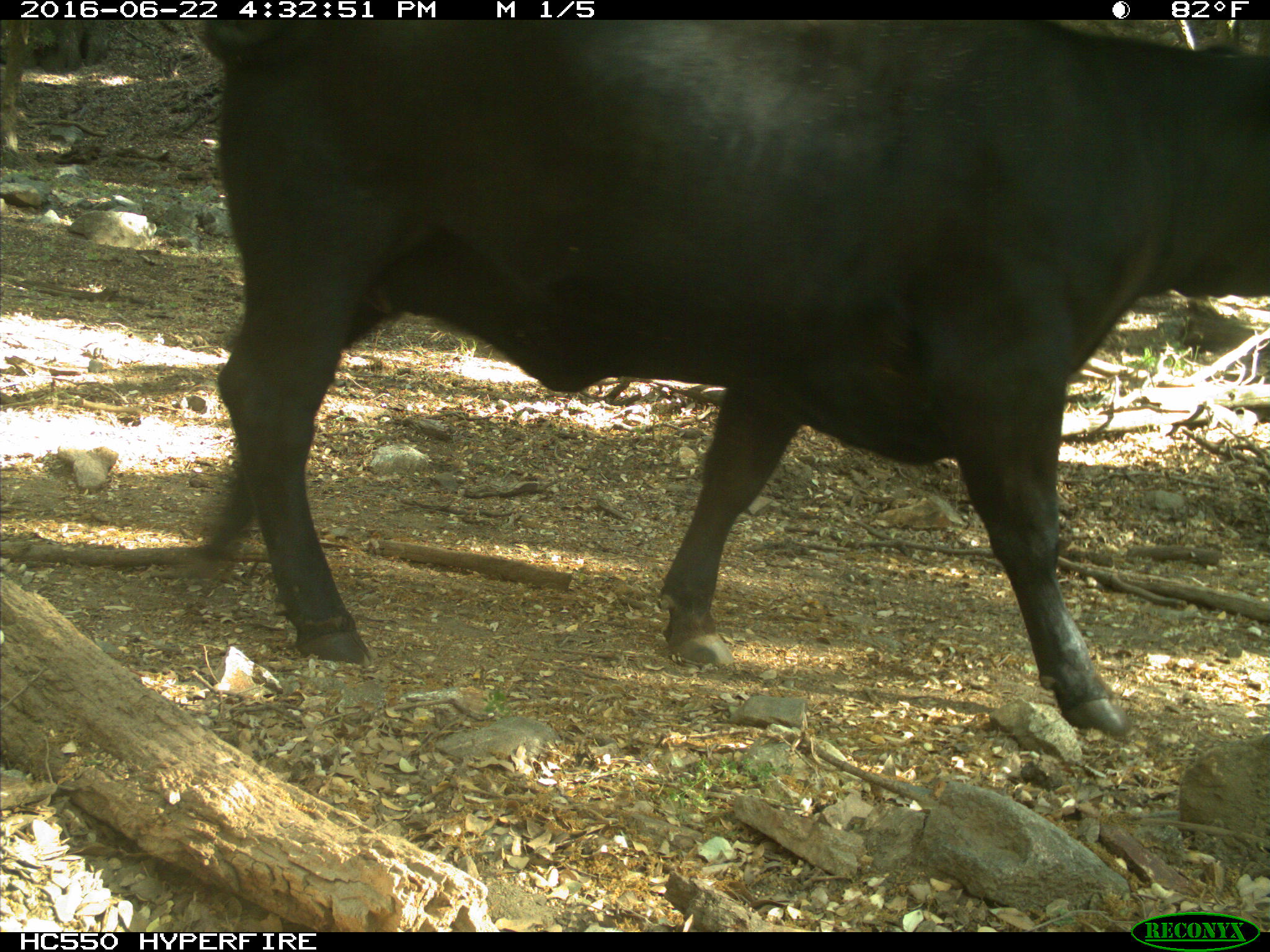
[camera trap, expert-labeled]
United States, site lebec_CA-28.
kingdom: Animalia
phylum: Chordata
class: Mammalia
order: Artiodactyla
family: Bovidae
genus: Bos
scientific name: Bos taurus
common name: domestic cow